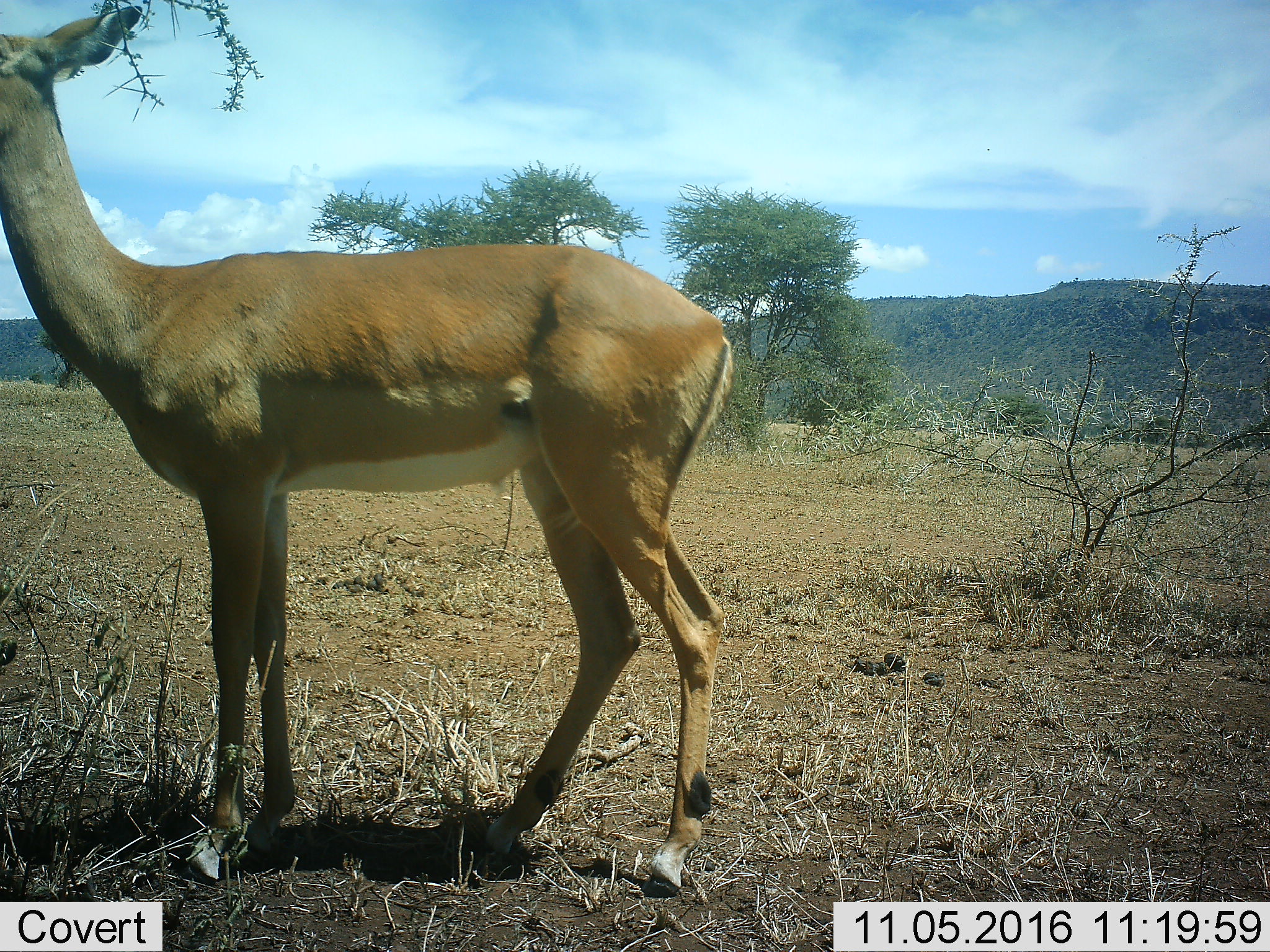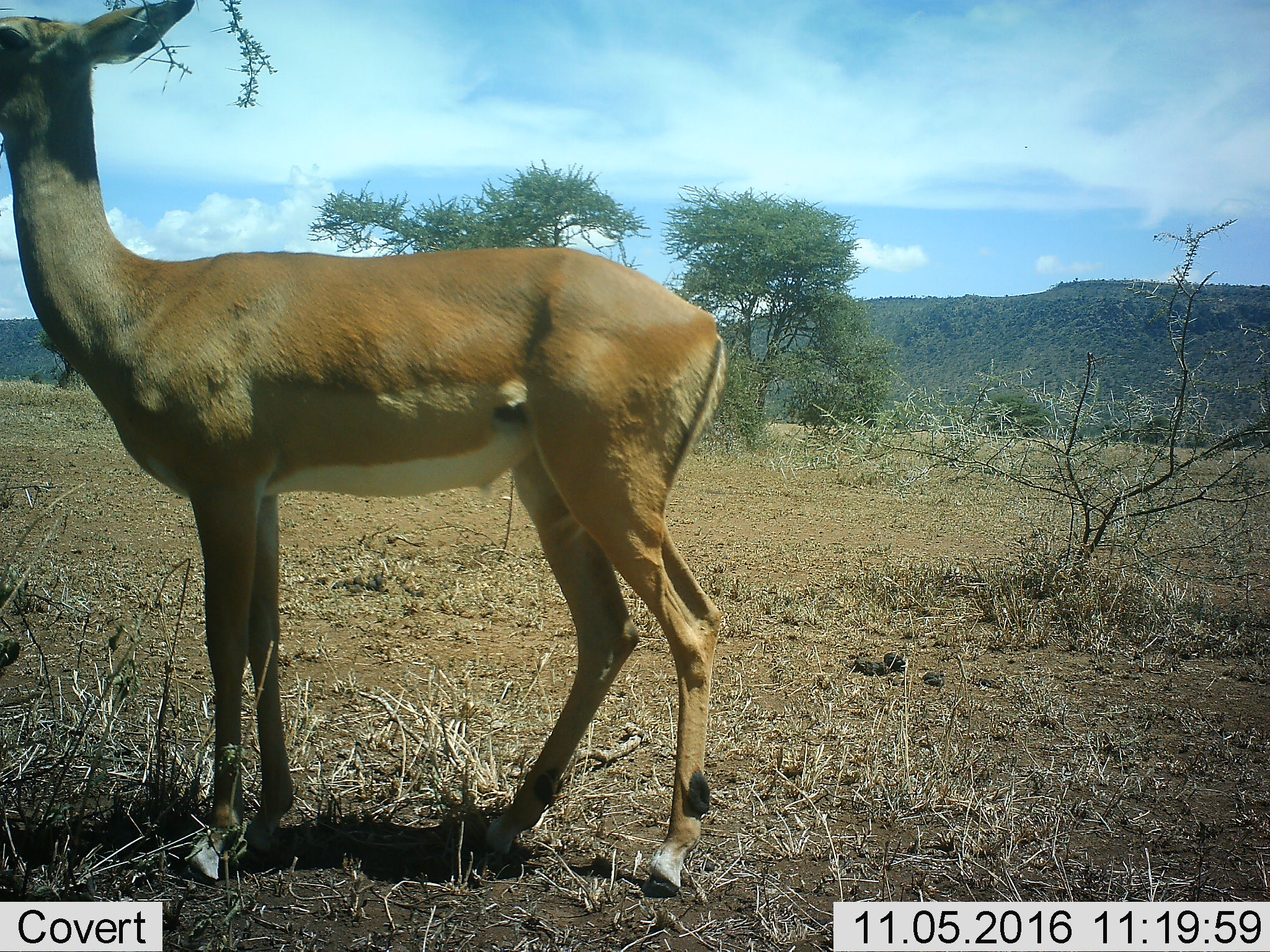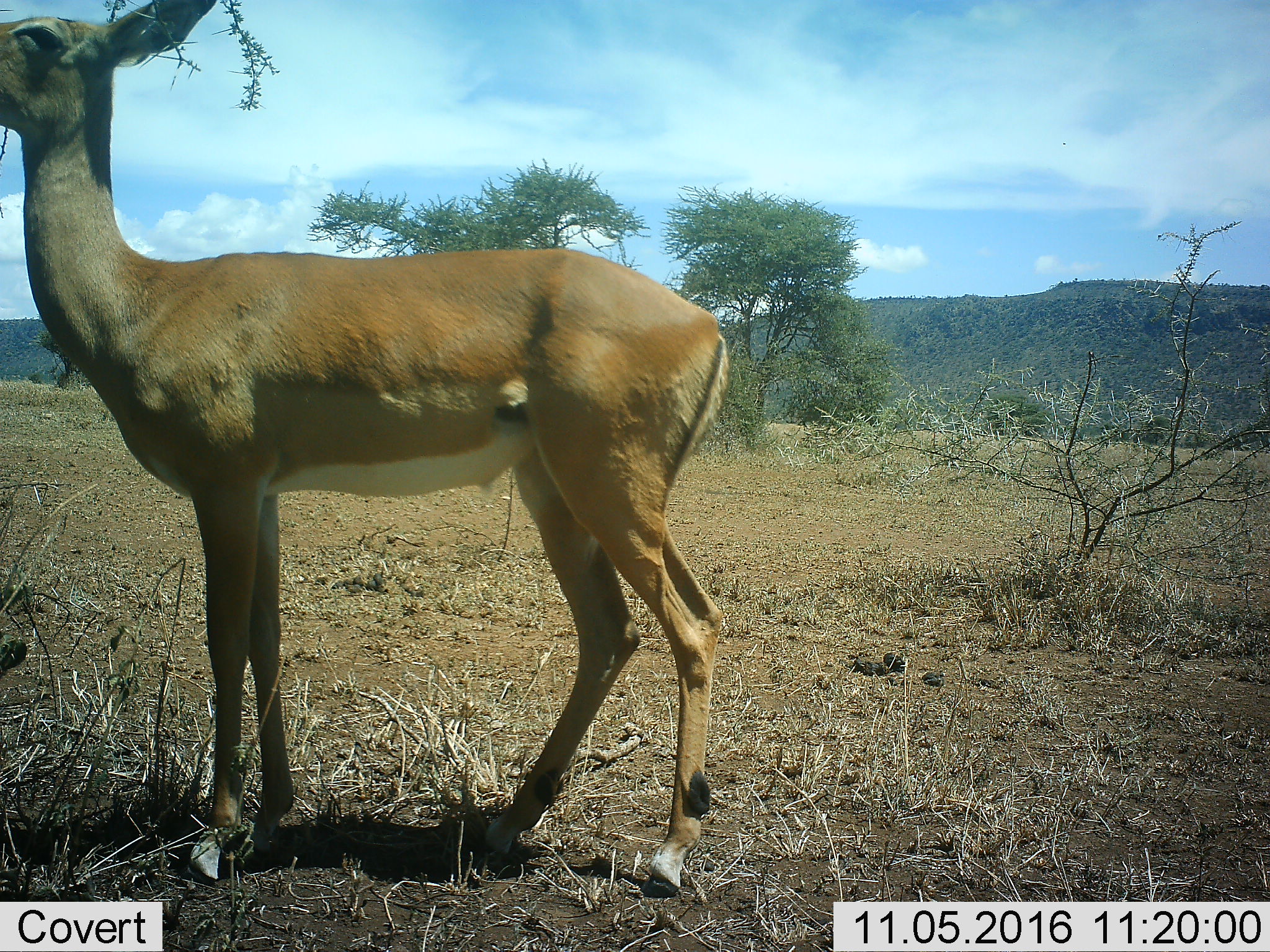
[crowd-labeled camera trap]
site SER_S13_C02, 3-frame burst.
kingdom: Animalia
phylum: Chordata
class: Mammalia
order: Artiodactyla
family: Bovidae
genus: Nanger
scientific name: Nanger granti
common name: grant's gazelle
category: gazellegrants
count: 1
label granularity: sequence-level